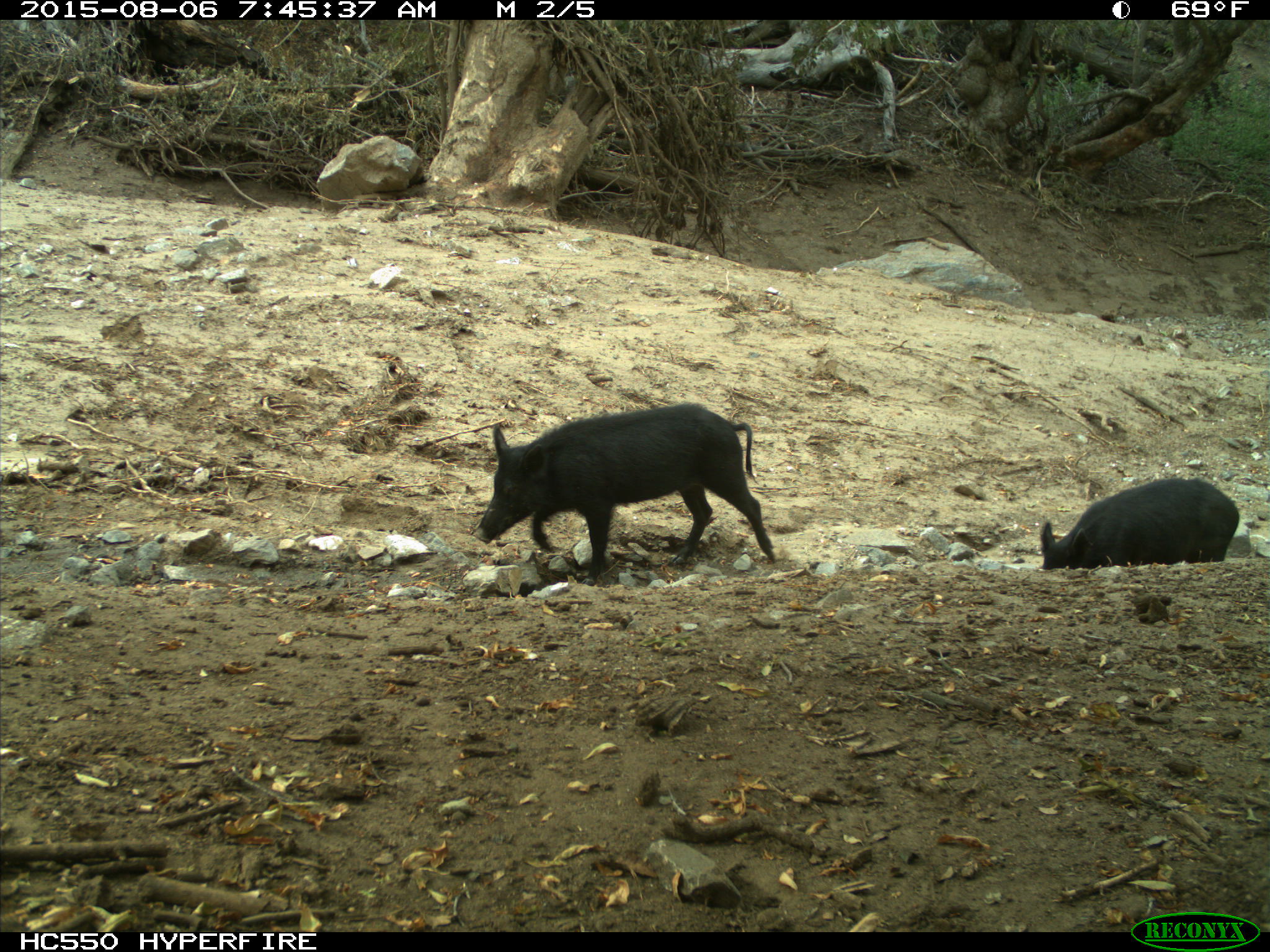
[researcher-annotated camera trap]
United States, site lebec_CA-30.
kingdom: Animalia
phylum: Chordata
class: Mammalia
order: Artiodactyla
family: Suidae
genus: Sus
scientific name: Sus scrofa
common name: wild boar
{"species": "Sus scrofa (wild boar)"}